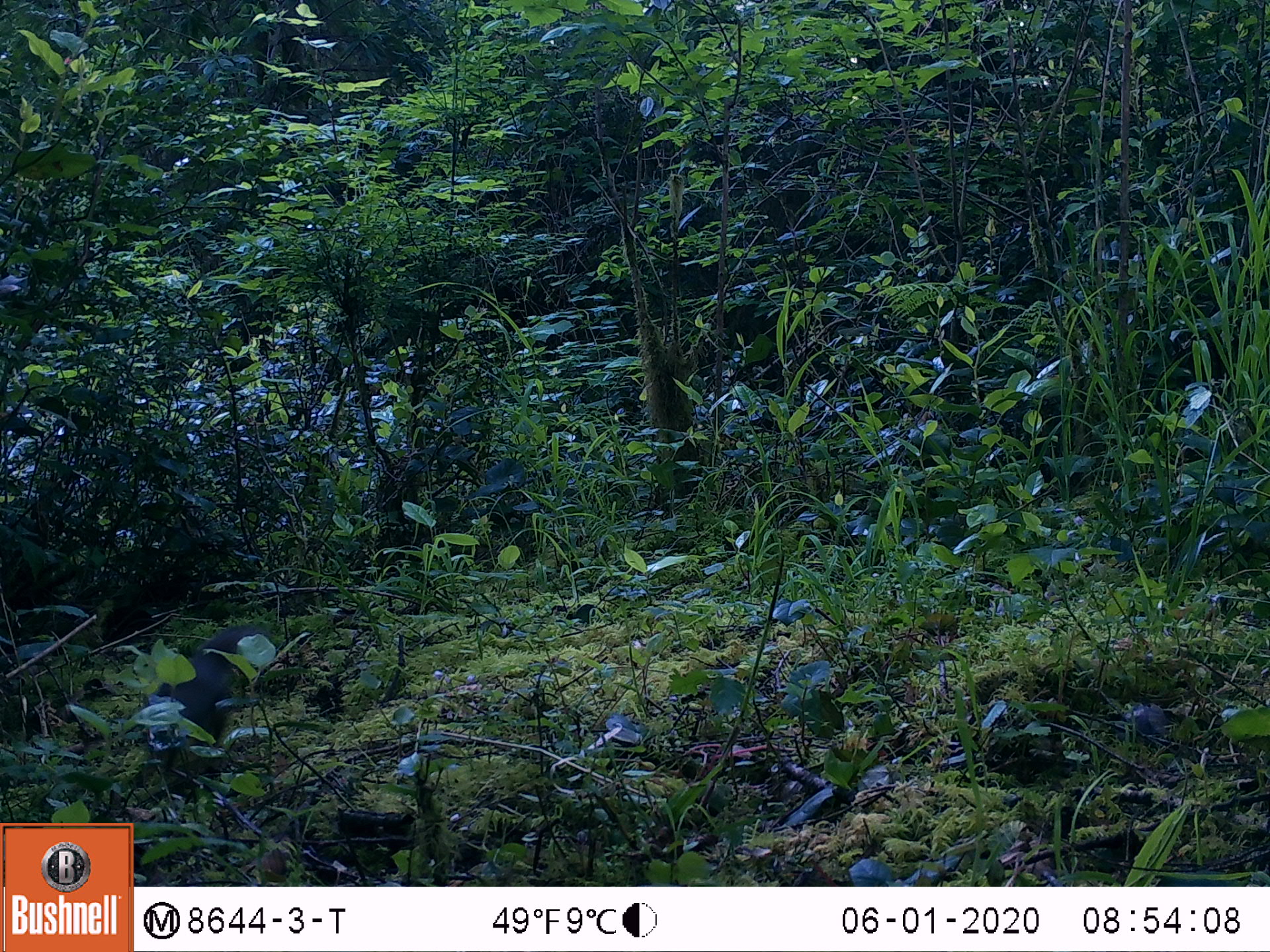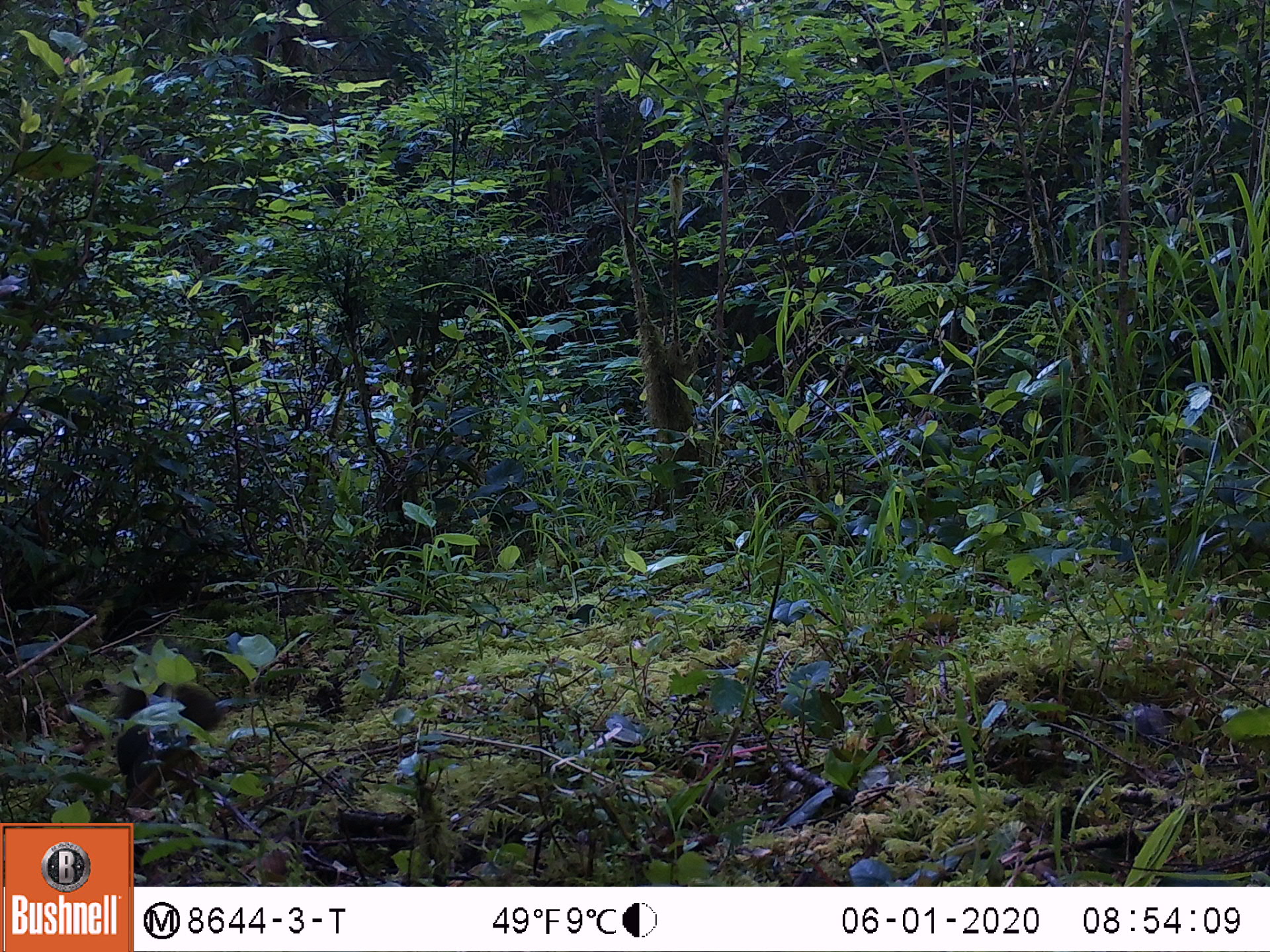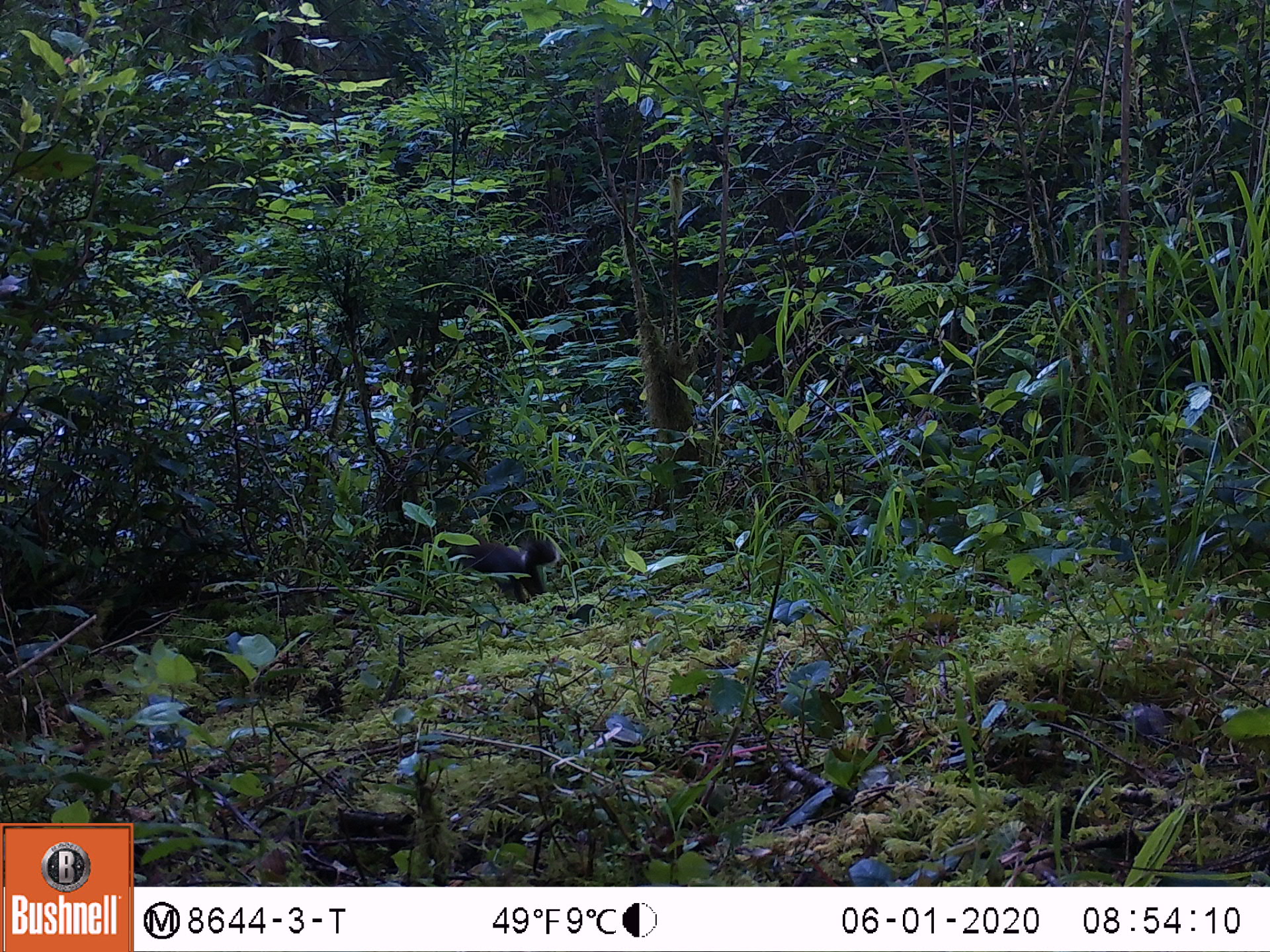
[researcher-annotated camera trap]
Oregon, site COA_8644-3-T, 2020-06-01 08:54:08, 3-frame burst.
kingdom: Animalia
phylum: Chordata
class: Mammalia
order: Rodentia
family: Sciuridae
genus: Tamiasciurus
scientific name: Tamiasciurus douglasii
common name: douglas squirrel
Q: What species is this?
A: Douglas squirrel (Tamiasciurus douglasii).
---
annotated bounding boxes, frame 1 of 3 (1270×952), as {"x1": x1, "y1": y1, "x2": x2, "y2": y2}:
douglas squirrel: {"x1": 123, "y1": 614, "x2": 280, "y2": 776}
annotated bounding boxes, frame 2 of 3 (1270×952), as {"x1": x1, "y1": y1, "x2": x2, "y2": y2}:
douglas squirrel: {"x1": 91, "y1": 656, "x2": 219, "y2": 802}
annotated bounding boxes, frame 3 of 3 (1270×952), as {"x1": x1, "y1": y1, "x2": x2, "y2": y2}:
douglas squirrel: {"x1": 455, "y1": 524, "x2": 567, "y2": 618}